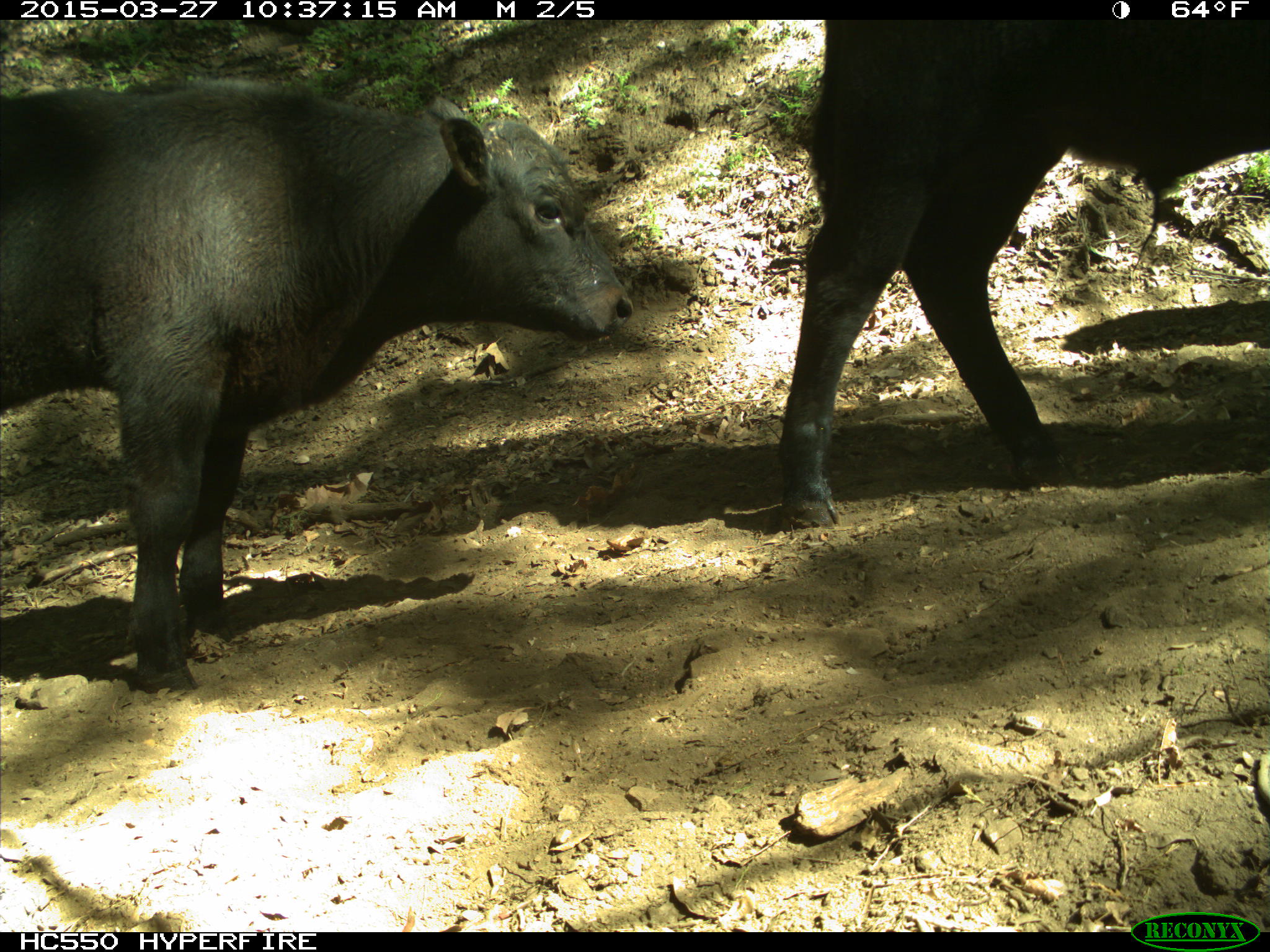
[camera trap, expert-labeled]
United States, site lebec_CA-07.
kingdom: Animalia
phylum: Chordata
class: Mammalia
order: Artiodactyla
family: Bovidae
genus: Bos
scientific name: Bos taurus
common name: domestic cow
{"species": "Bos taurus (domestic cow)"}